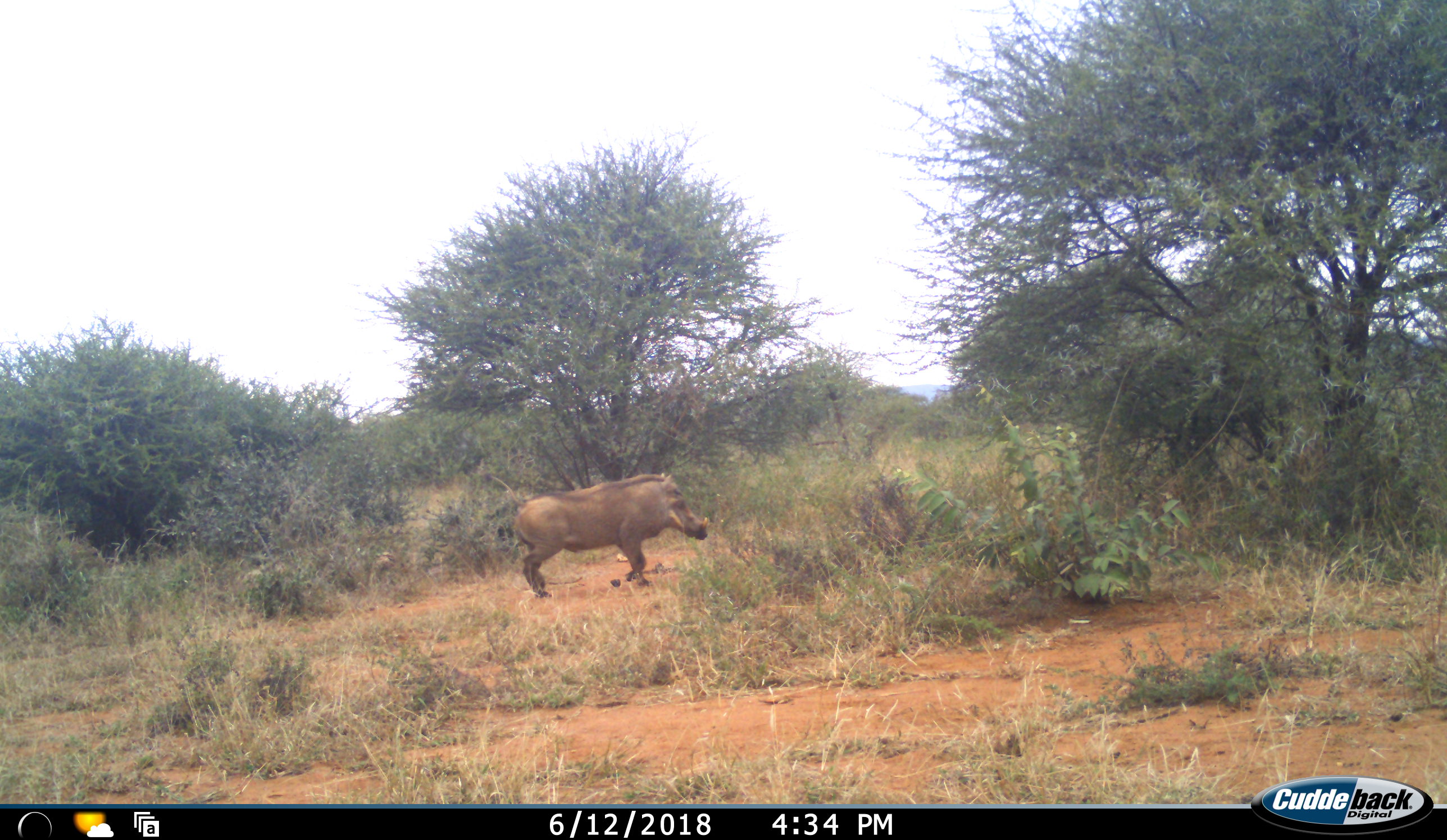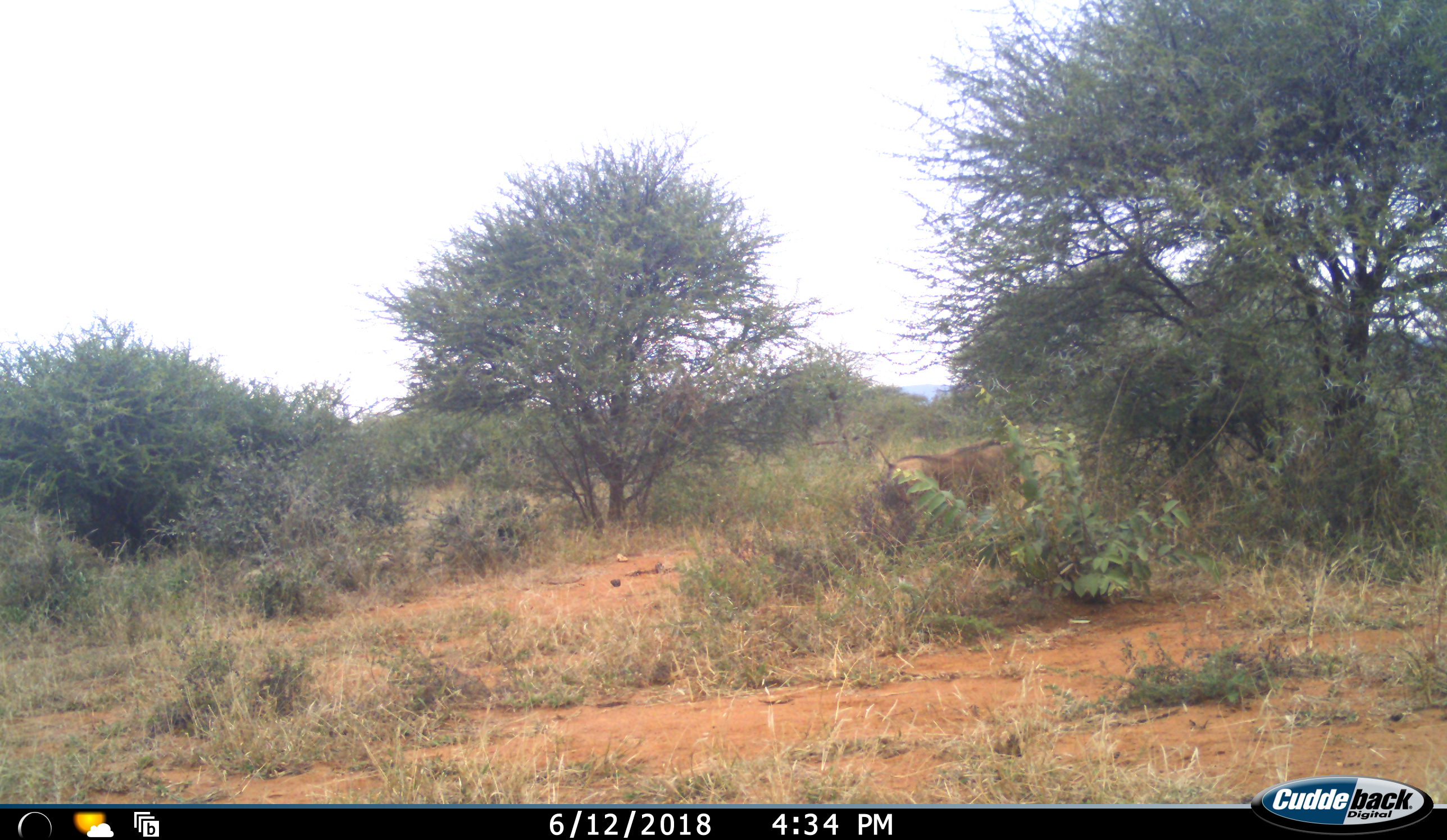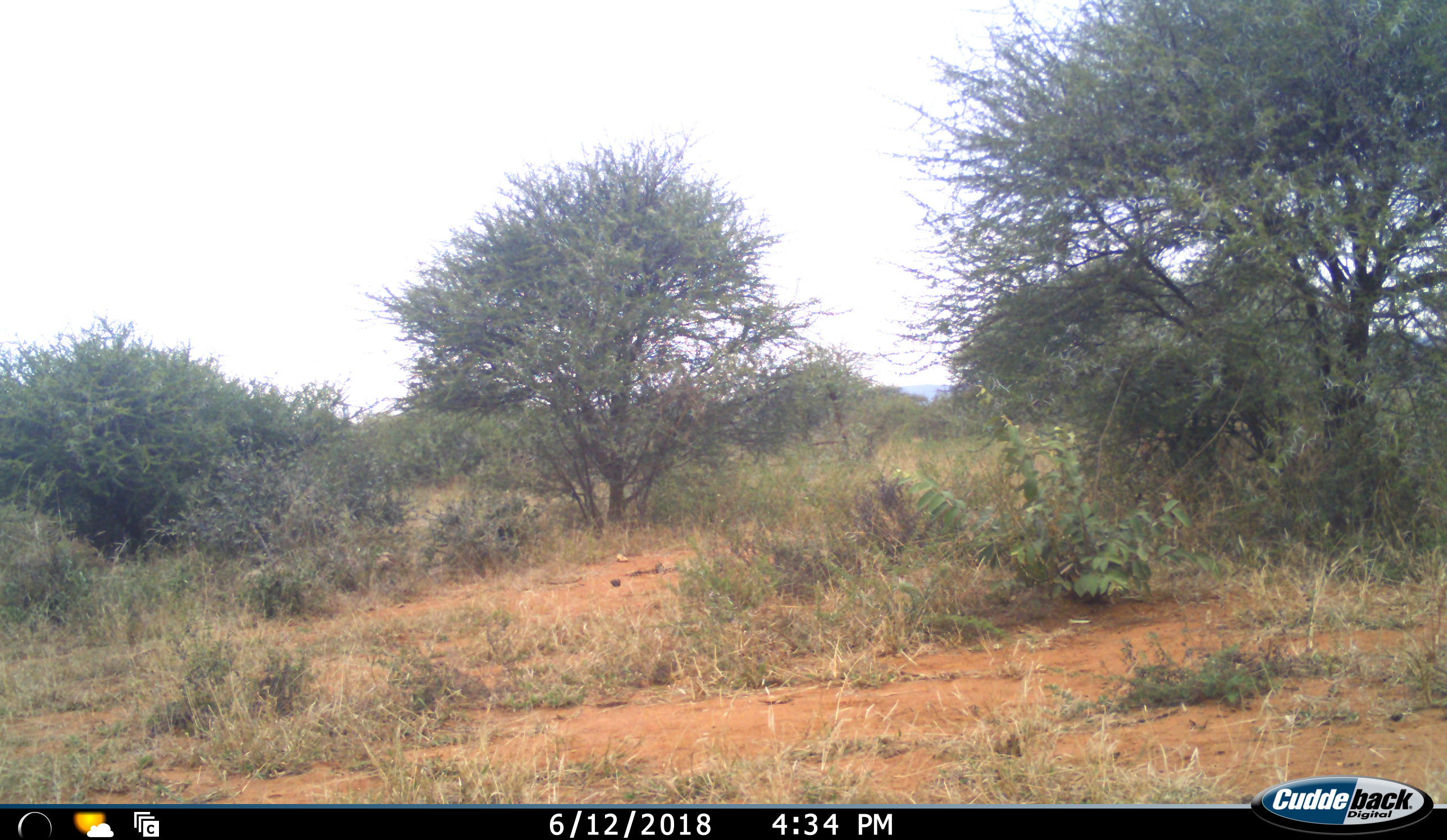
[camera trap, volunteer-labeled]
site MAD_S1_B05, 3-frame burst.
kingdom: Animalia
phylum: Chordata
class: Mammalia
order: Artiodactyla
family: Suidae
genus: Phacochoerus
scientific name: Phacochoerus africanus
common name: warthog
Warthog (Phacochoerus africanus), count 1. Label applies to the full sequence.